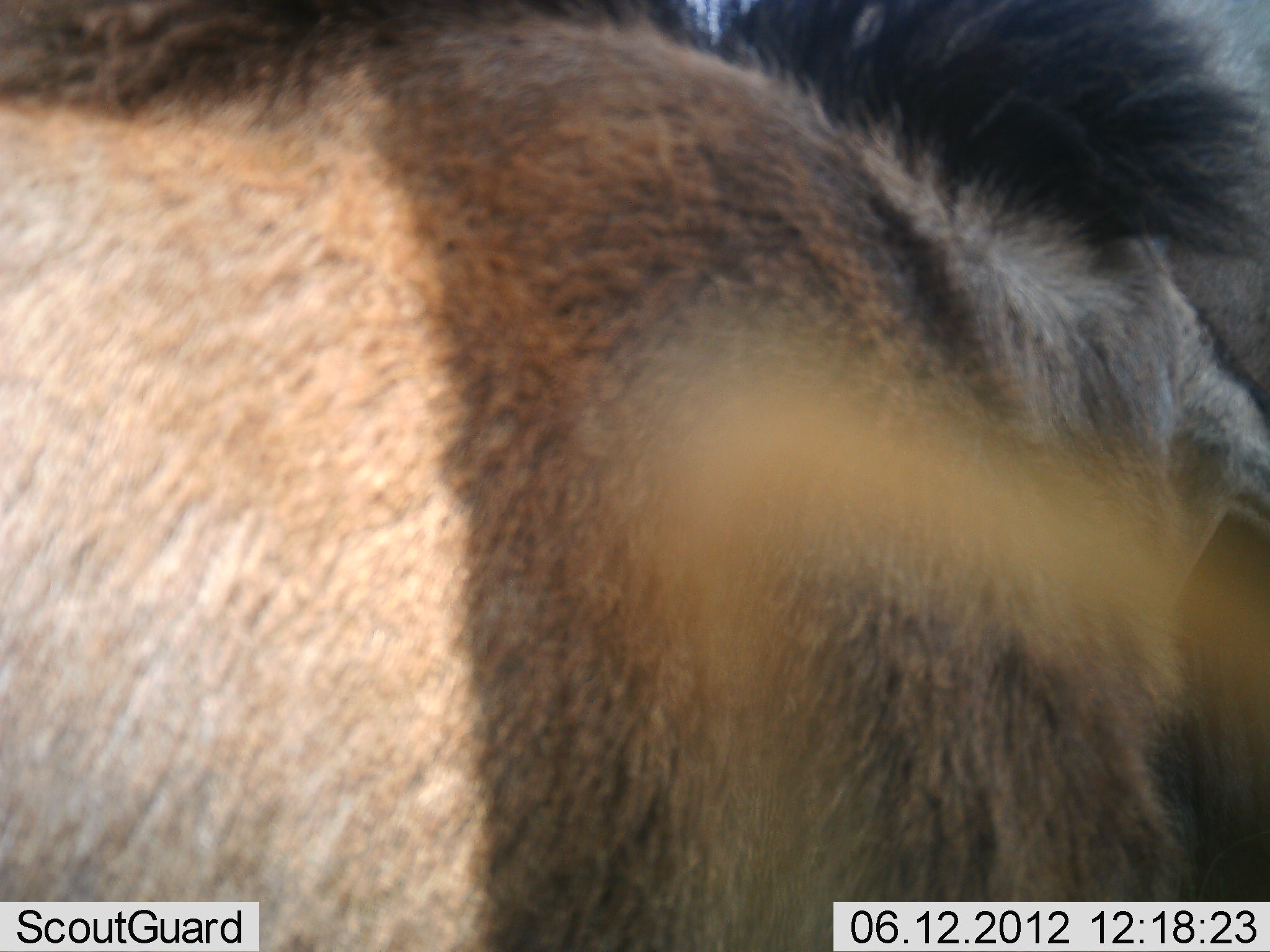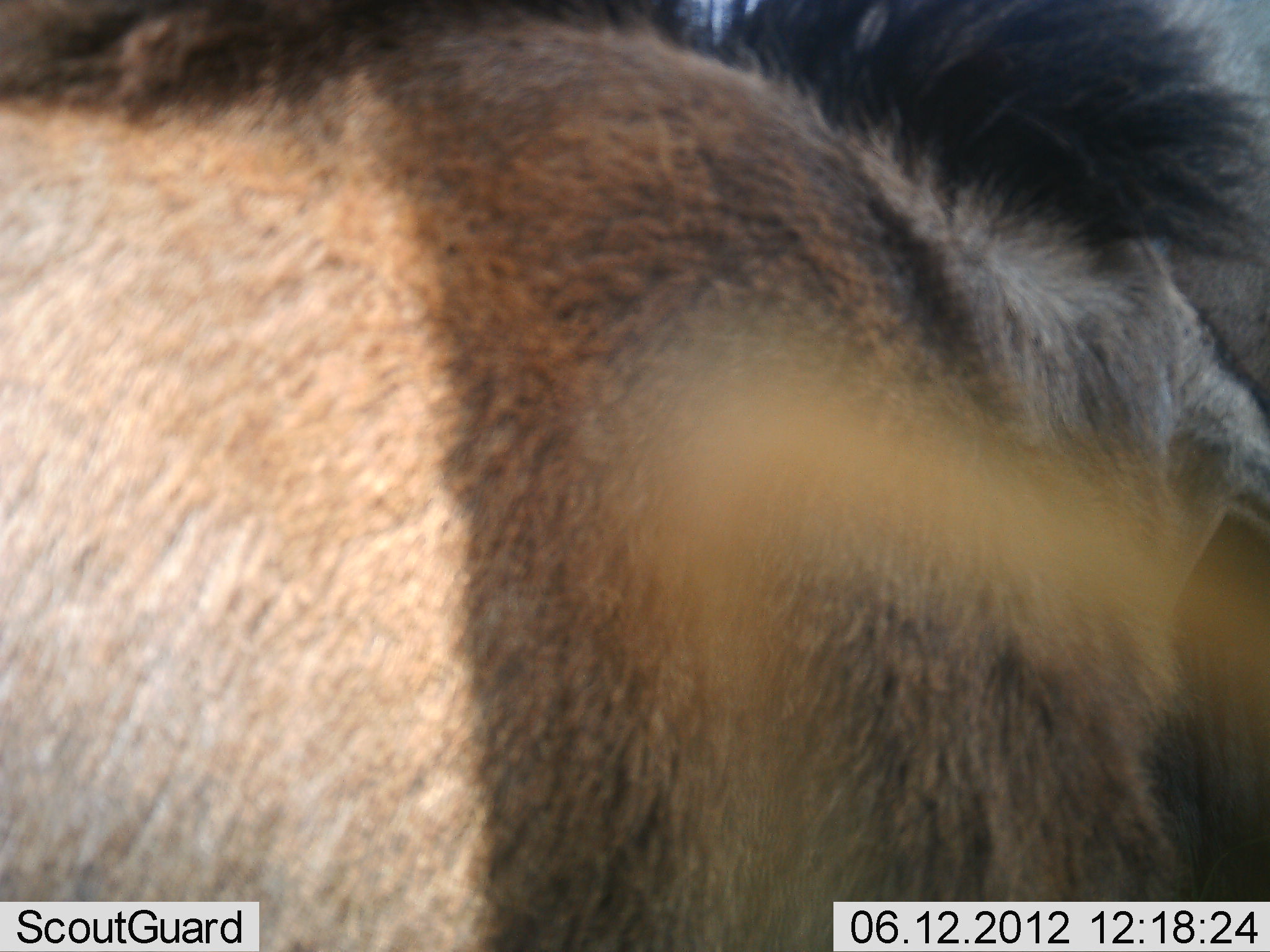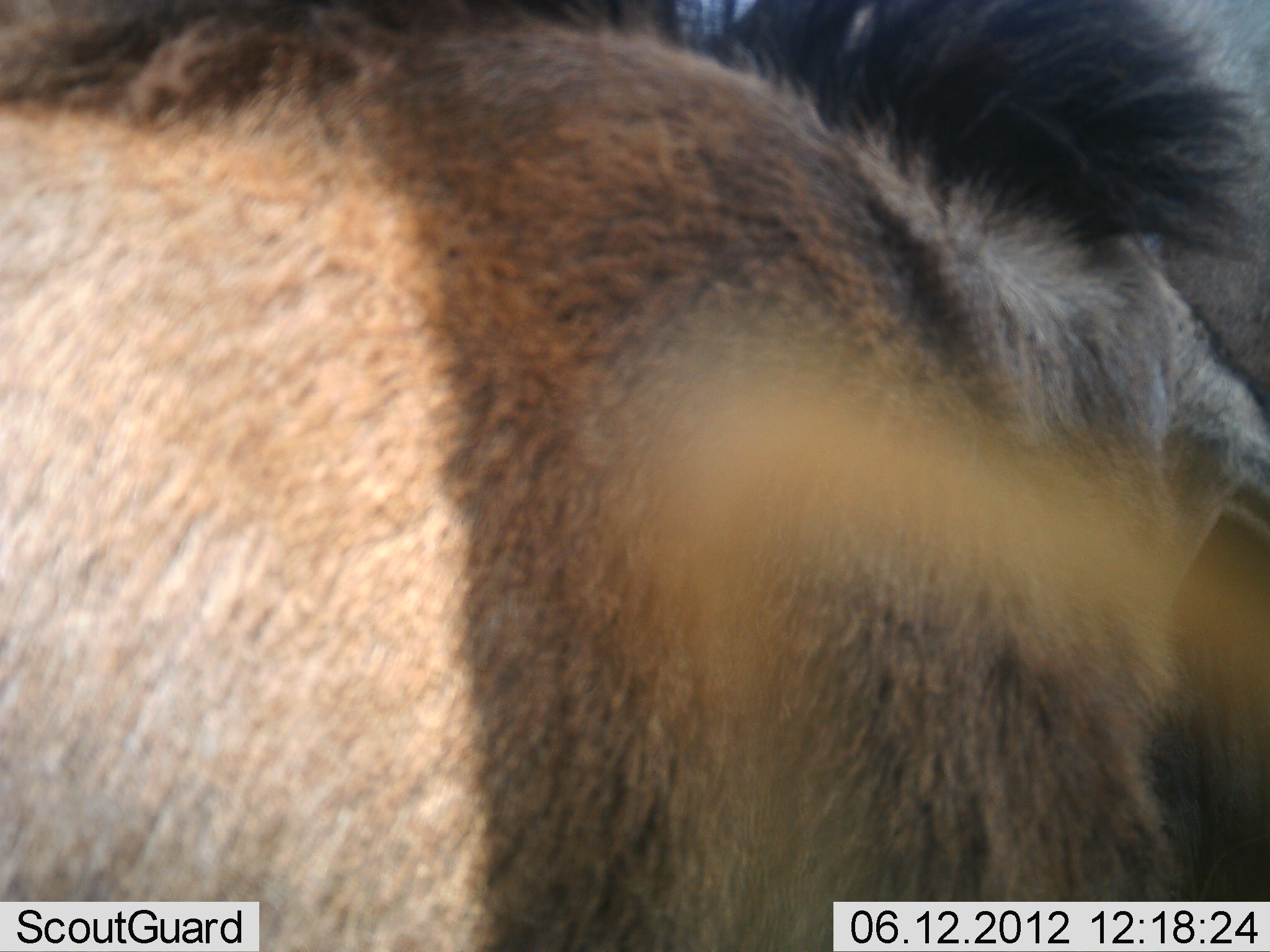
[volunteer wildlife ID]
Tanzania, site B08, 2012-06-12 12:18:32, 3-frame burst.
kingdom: Animalia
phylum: Chordata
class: Mammalia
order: Artiodactyla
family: Bovidae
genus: Connochaetes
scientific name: Connochaetes taurinus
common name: blue wildebeest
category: wildebeest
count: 1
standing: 89%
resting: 11%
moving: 0%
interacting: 0%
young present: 22%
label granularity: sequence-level